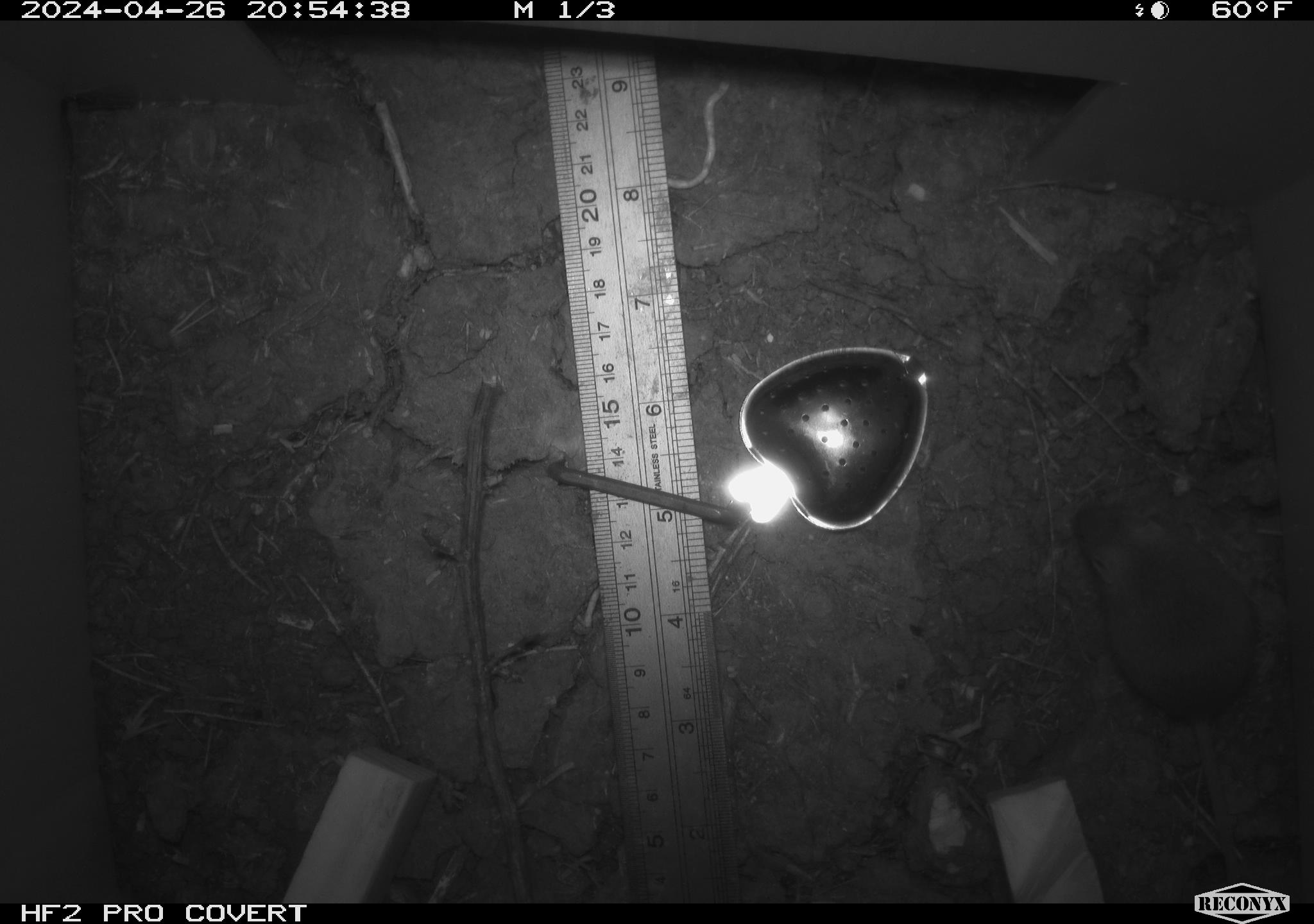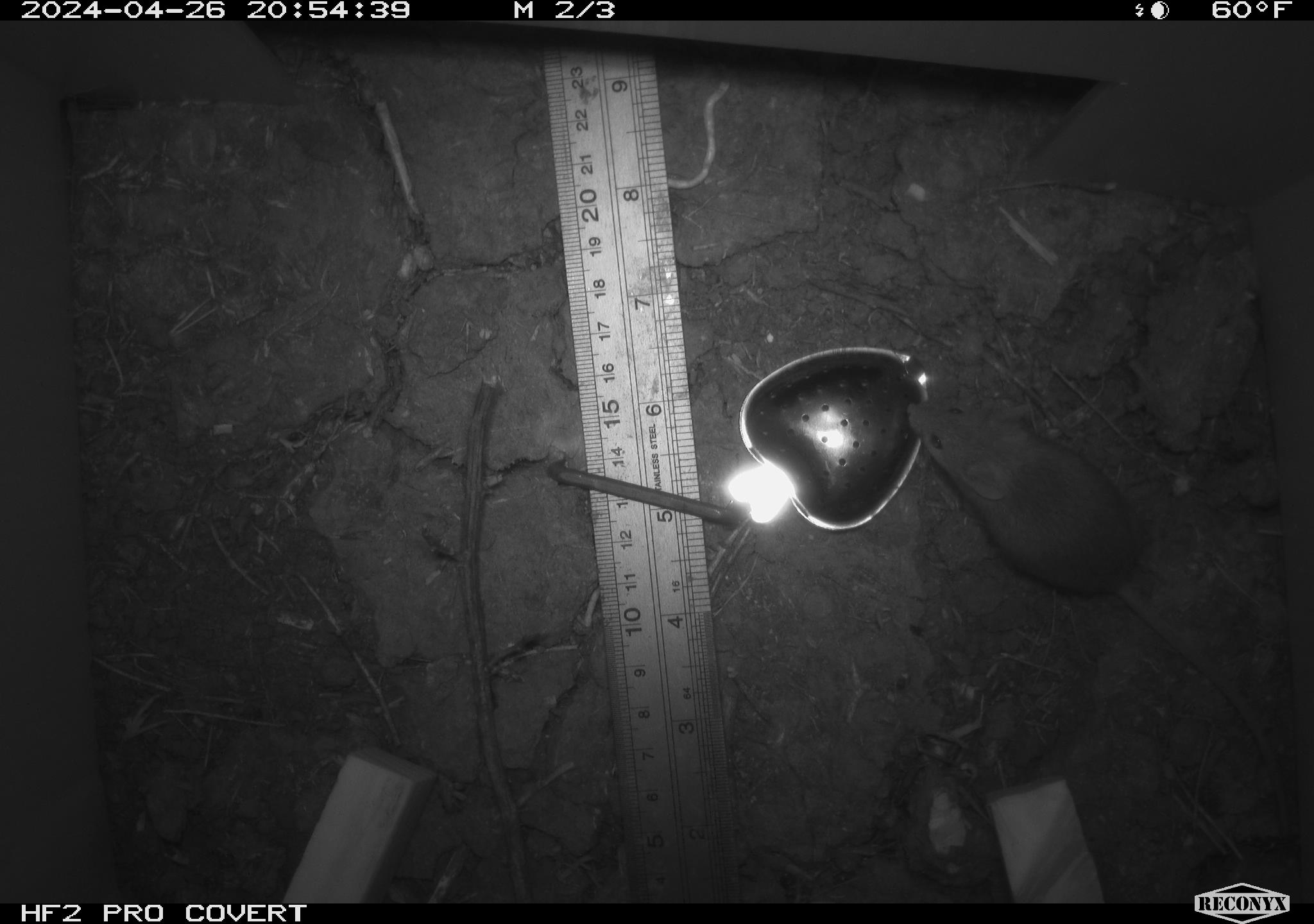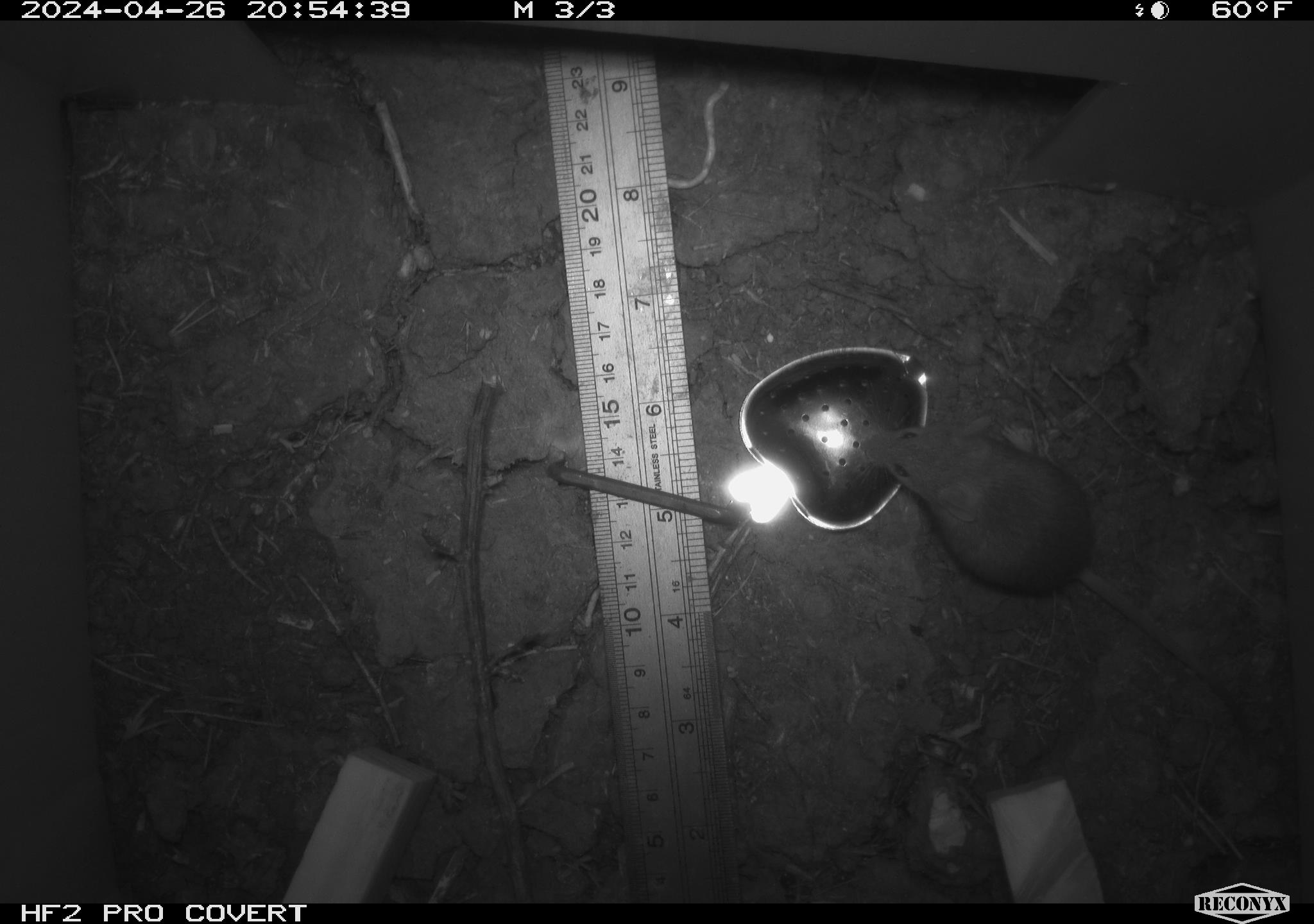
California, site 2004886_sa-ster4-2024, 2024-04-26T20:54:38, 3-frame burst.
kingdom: Animalia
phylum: Chordata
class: Mammalia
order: Rodentia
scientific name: Rodentia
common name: mouse species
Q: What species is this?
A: Mouse species (Rodentia).